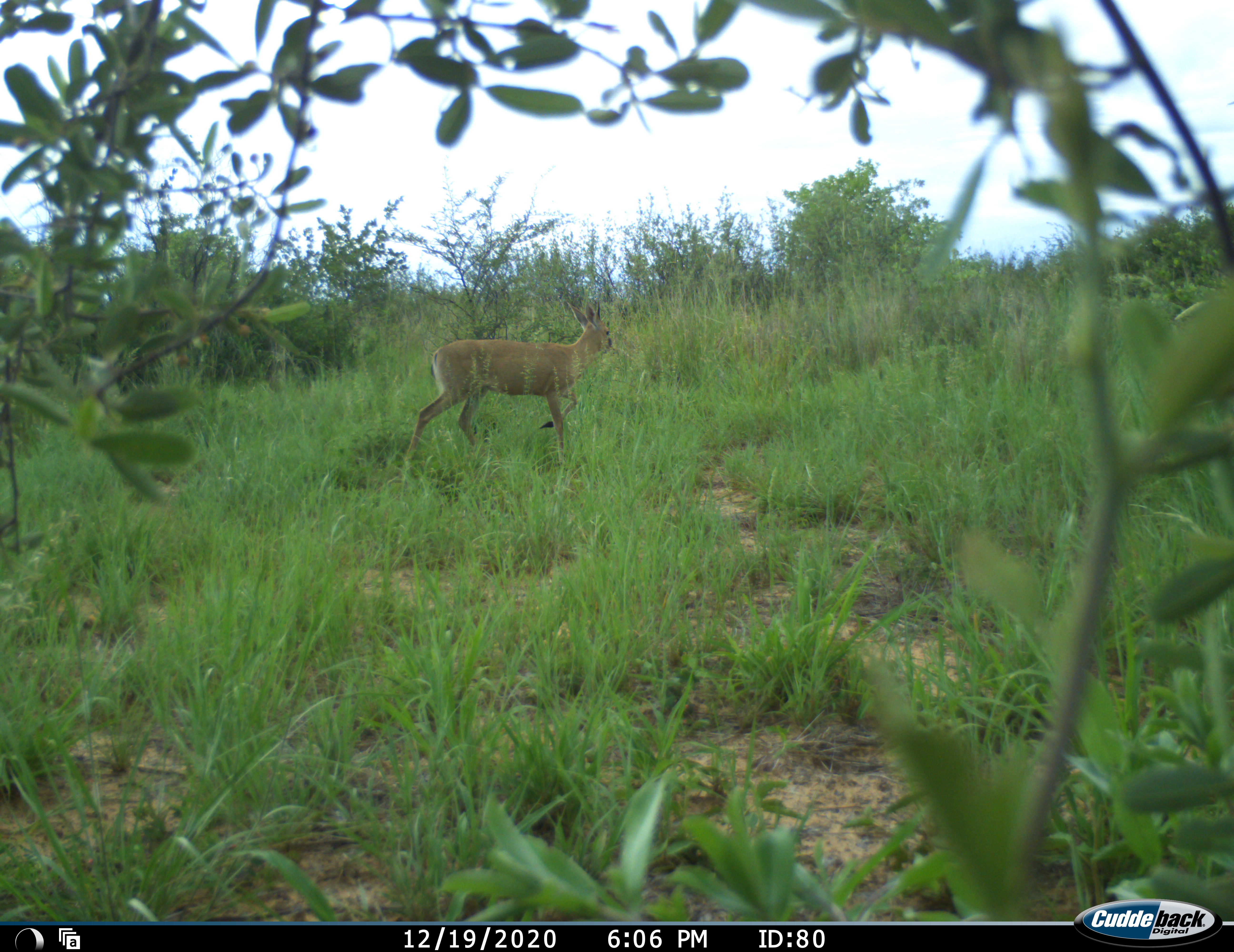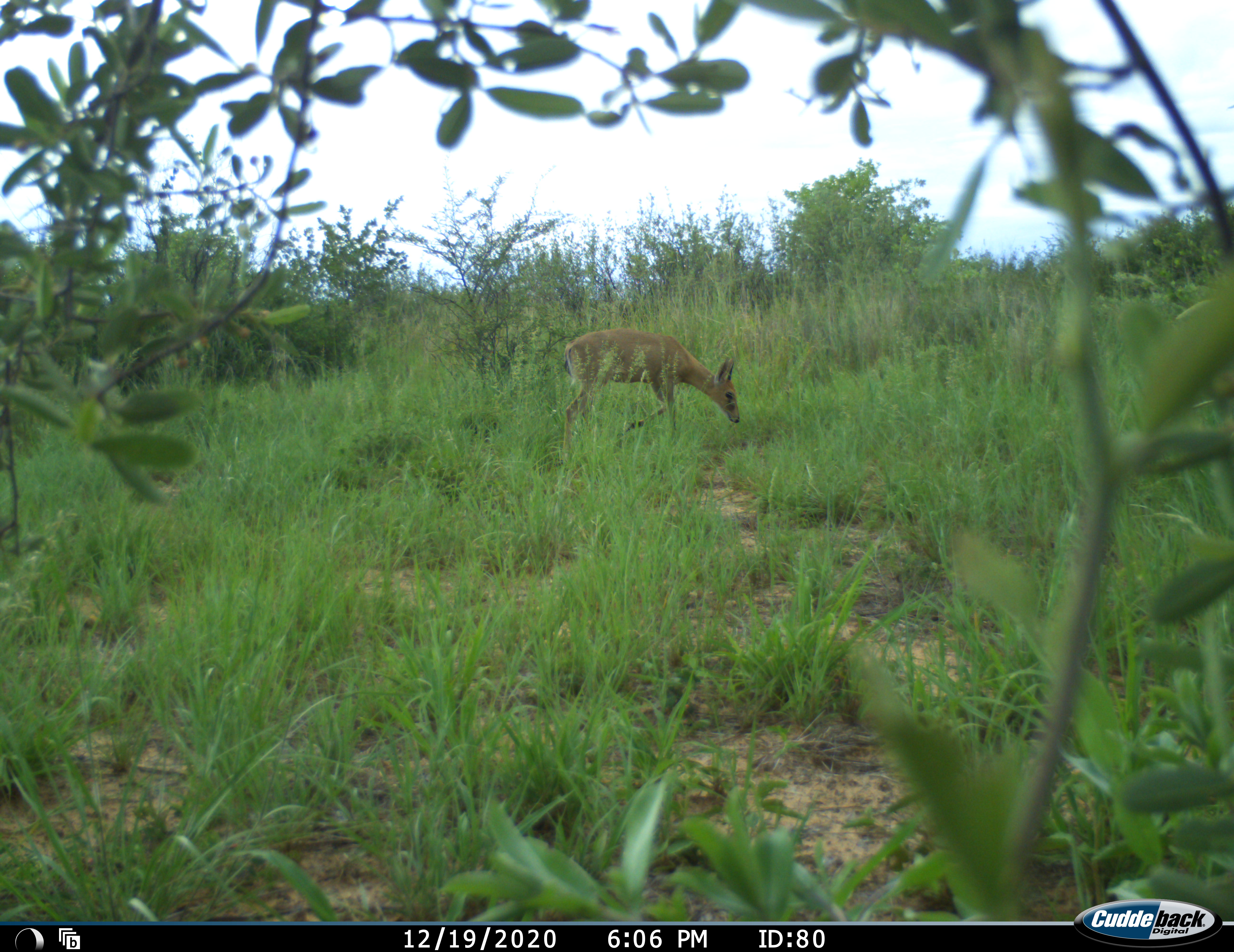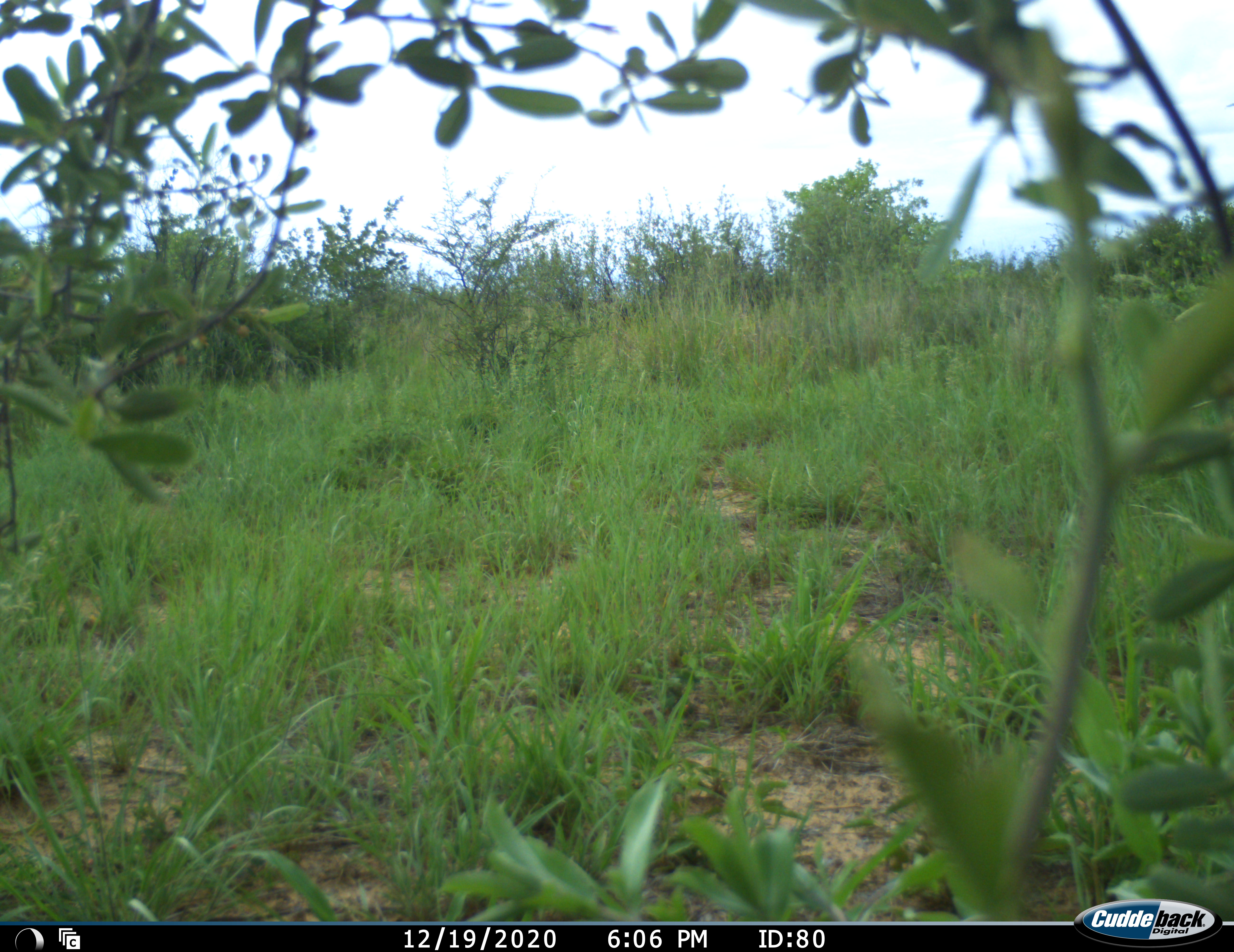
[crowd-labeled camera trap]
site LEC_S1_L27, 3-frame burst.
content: unidentified animal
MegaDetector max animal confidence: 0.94